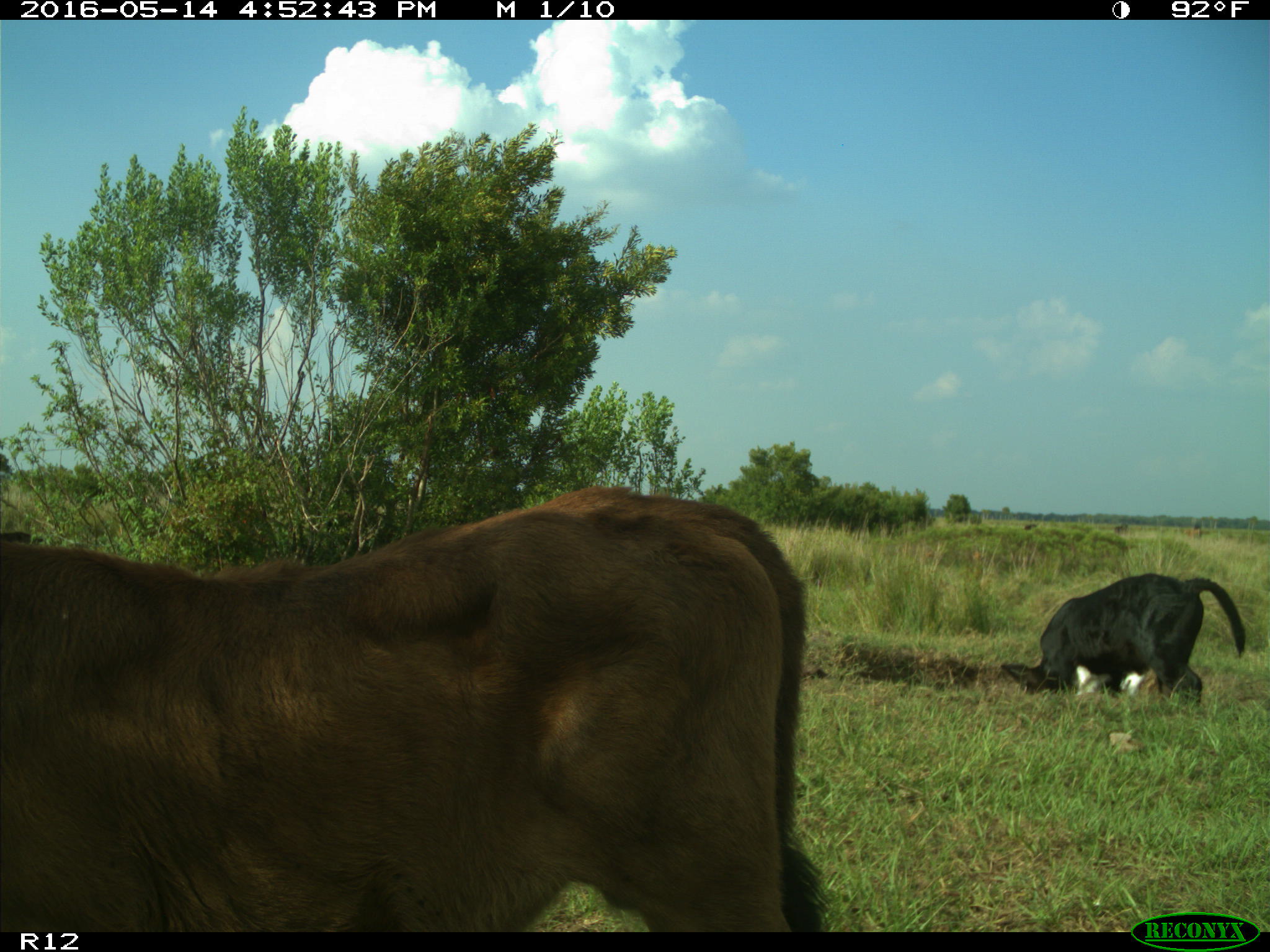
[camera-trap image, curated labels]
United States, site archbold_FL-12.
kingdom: Animalia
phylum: Chordata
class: Mammalia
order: Artiodactyla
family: Bovidae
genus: Bos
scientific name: Bos taurus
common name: domestic cow